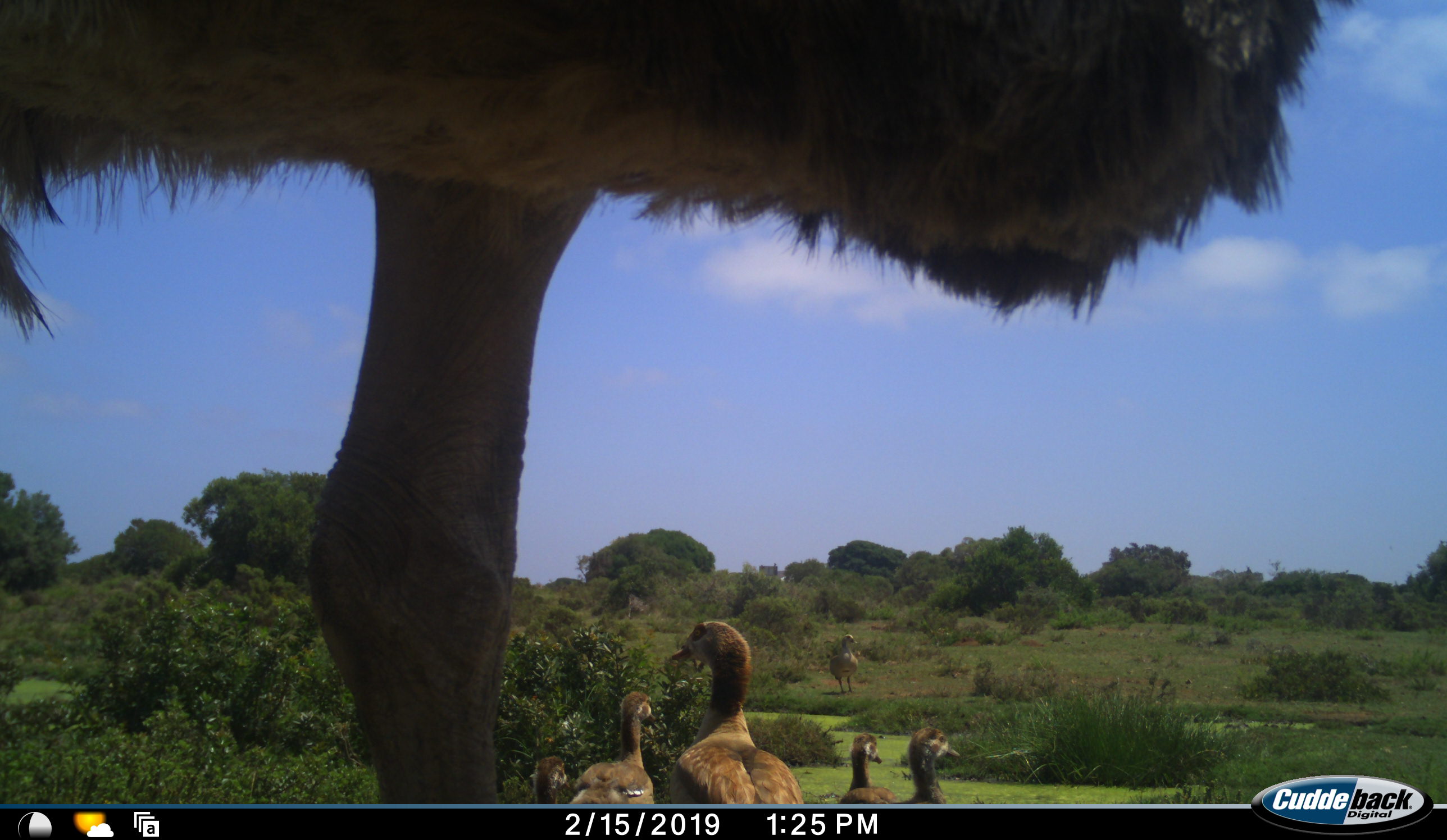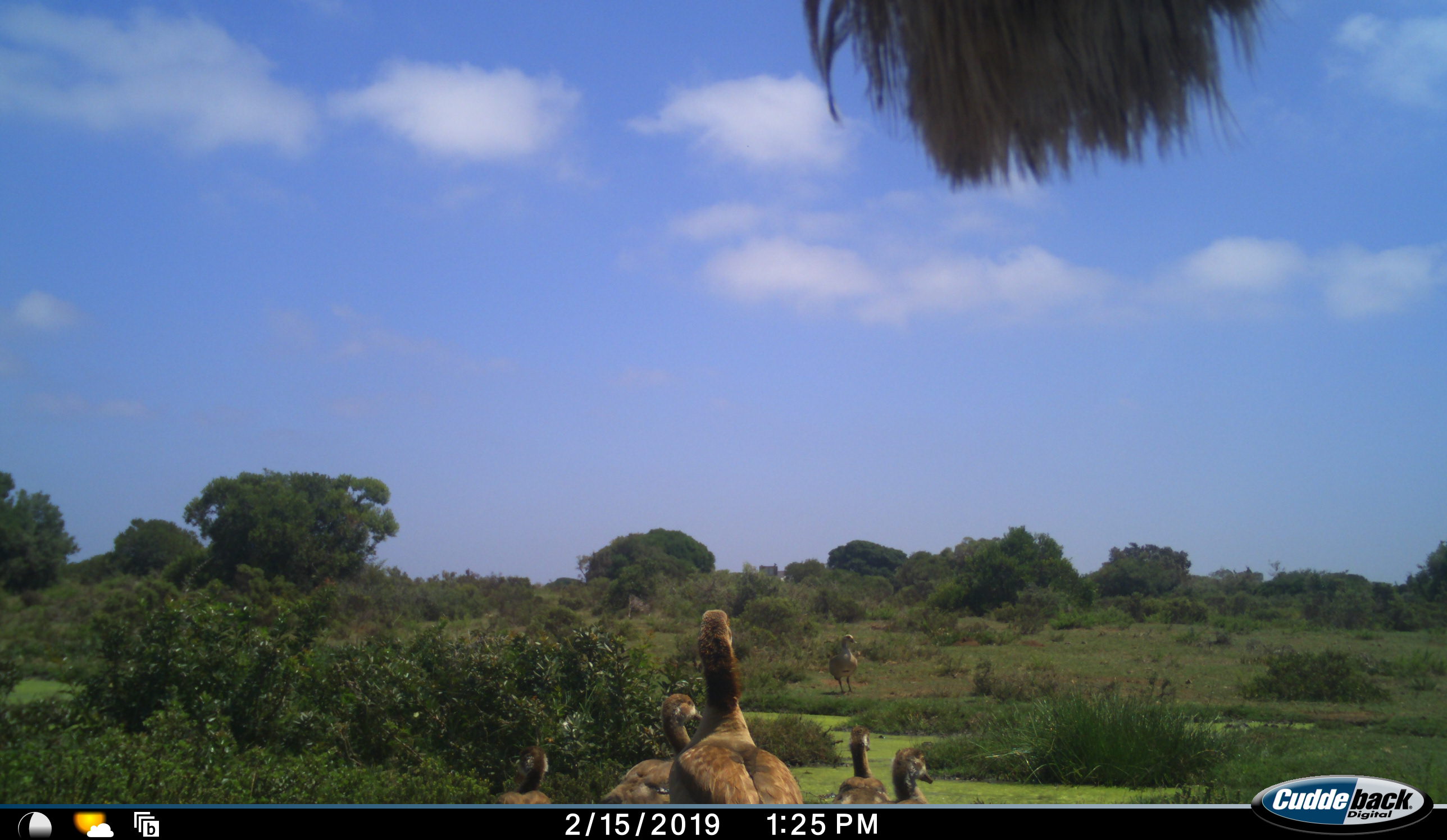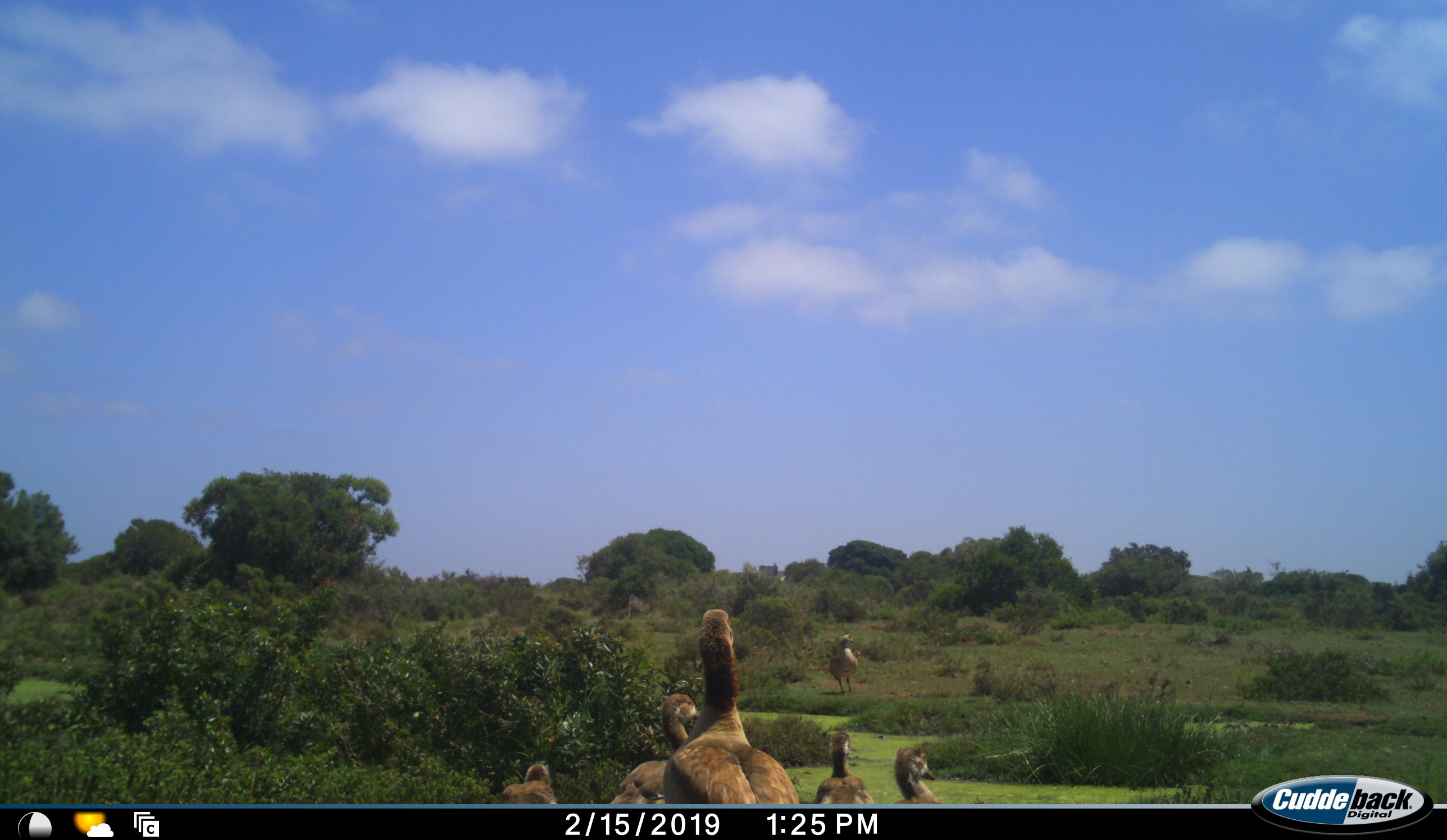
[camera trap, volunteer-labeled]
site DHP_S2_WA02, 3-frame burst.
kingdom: Animalia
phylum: Chordata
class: Aves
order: Struthioniformes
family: Struthionidae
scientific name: Struthionidae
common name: ostrich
Ostrich (Struthionidae), count 1. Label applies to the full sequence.